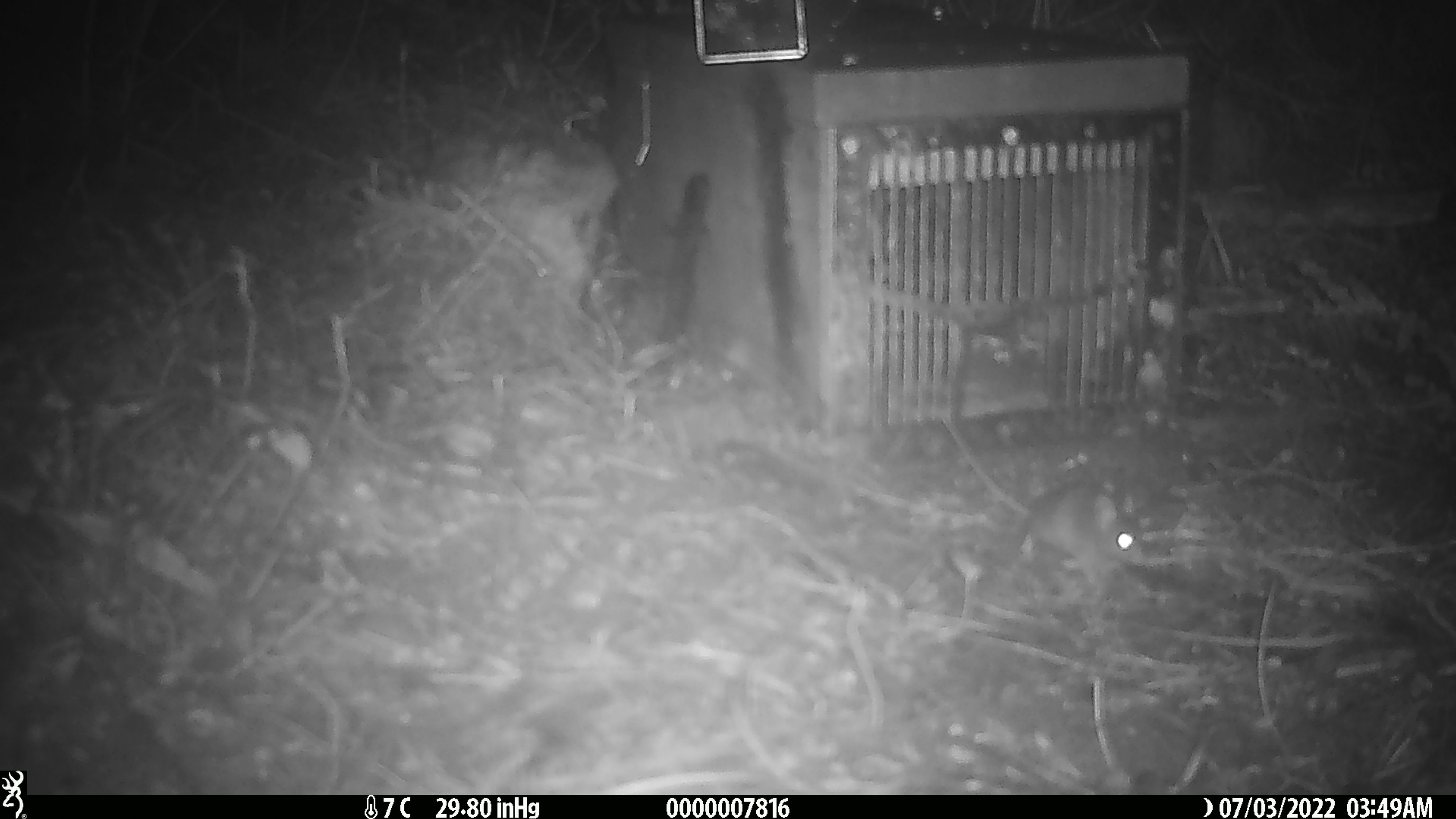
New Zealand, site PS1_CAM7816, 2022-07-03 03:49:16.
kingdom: Animalia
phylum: Chordata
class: Mammalia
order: Rodentia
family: Muridae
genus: Mus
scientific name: Mus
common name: mouse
Mouse (Mus).